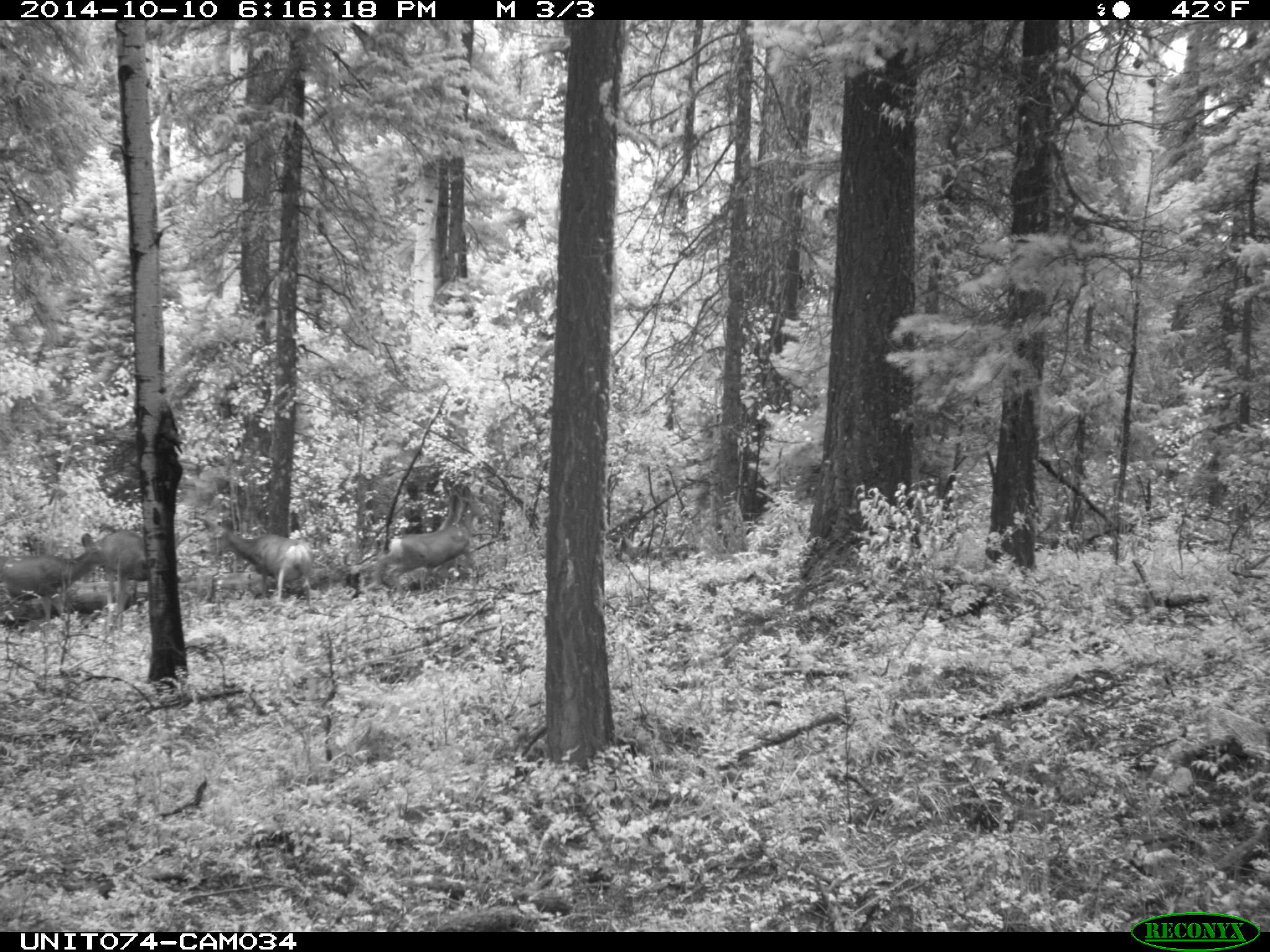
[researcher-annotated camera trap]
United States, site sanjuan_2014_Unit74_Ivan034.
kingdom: Animalia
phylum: Chordata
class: Mammalia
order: Artiodactyla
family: Cervidae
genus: Odocoileus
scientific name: Odocoileus hemionus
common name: mule deer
Odocoileus hemionus (mule deer).